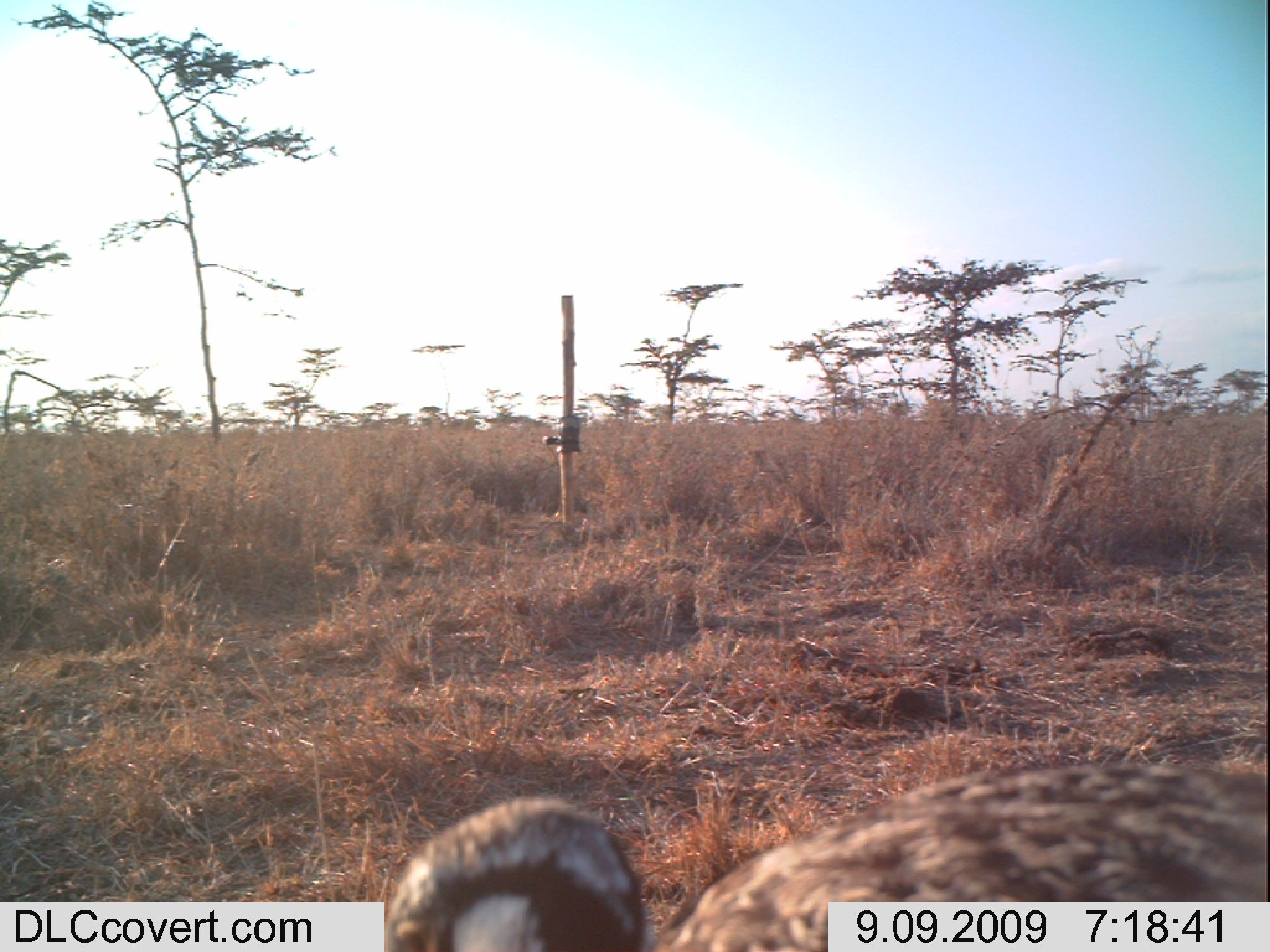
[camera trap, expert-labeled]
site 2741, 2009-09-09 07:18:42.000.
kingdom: Animalia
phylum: Chordata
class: Aves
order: Otidiformes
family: Otididae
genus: Lissotis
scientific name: Lissotis melanogaster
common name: black-bellied bustard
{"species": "Lissotis melanogaster (black-bellied bustard)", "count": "1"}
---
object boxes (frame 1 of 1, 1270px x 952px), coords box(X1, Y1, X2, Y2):
lissotis melanogaster: box(383, 791, 646, 952)